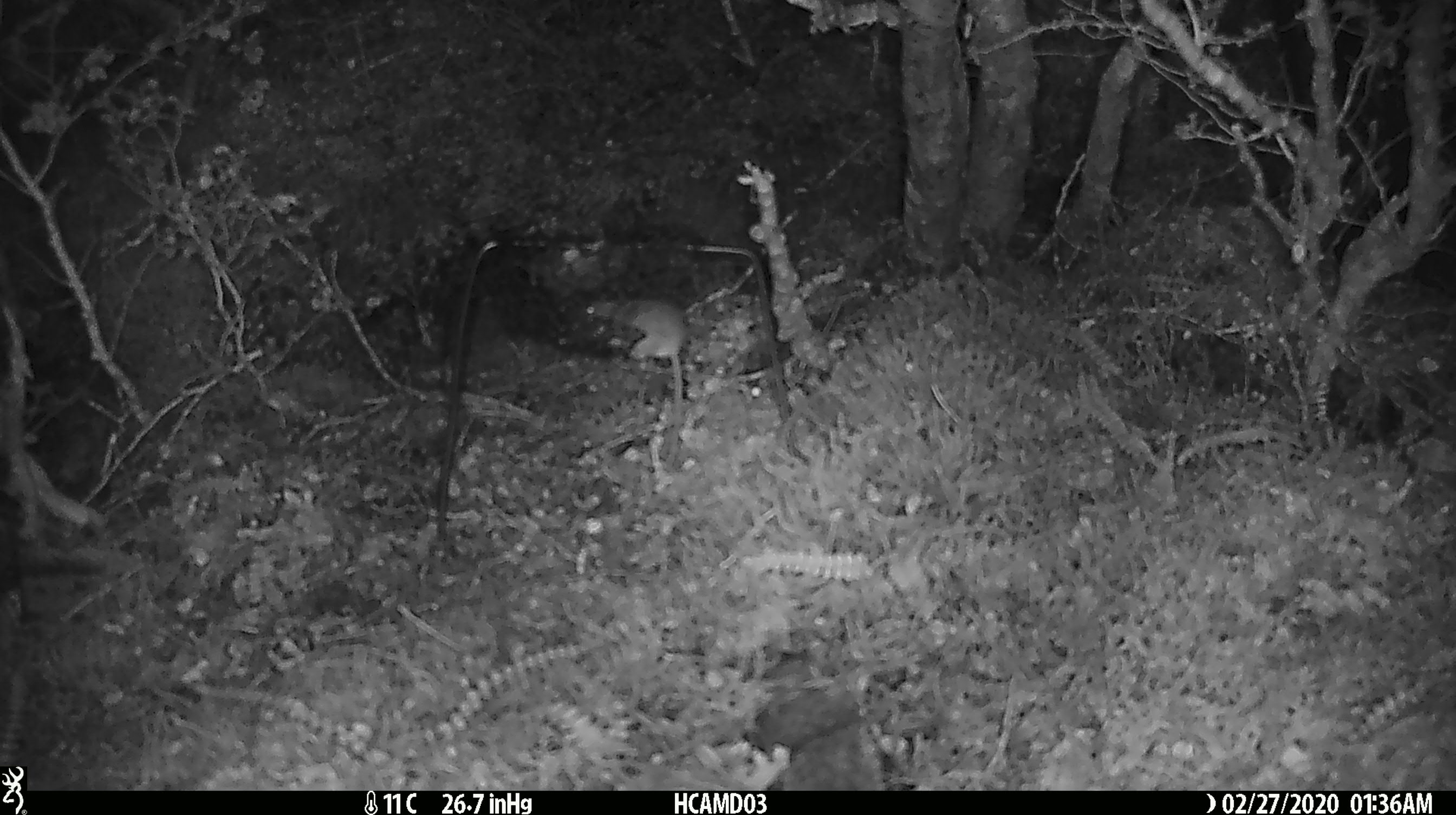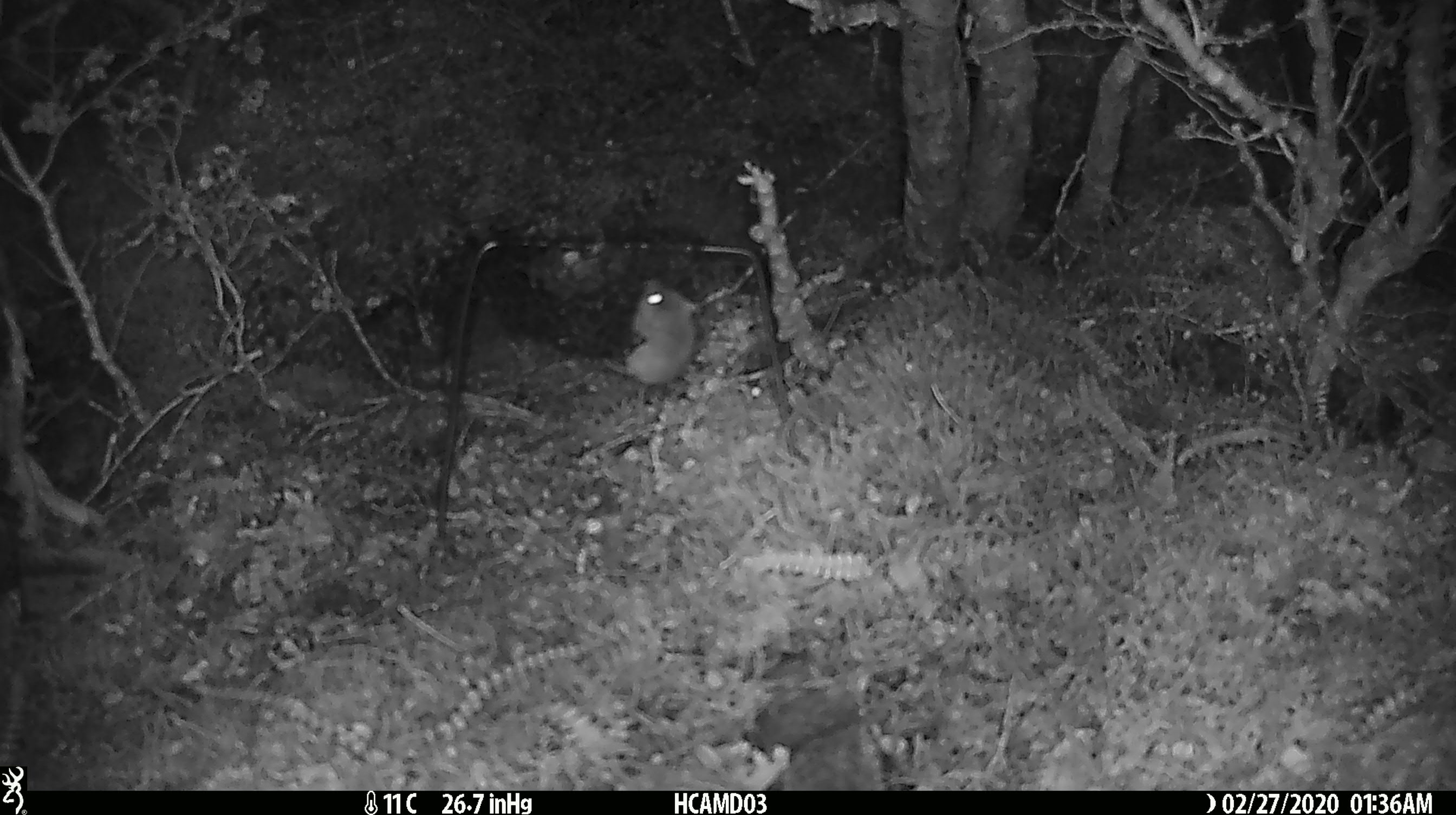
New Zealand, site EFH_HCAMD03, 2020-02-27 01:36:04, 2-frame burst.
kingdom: Animalia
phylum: Chordata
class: Mammalia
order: Rodentia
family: Muridae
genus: Mus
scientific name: Mus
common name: mouse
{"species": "mouse (Mus)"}